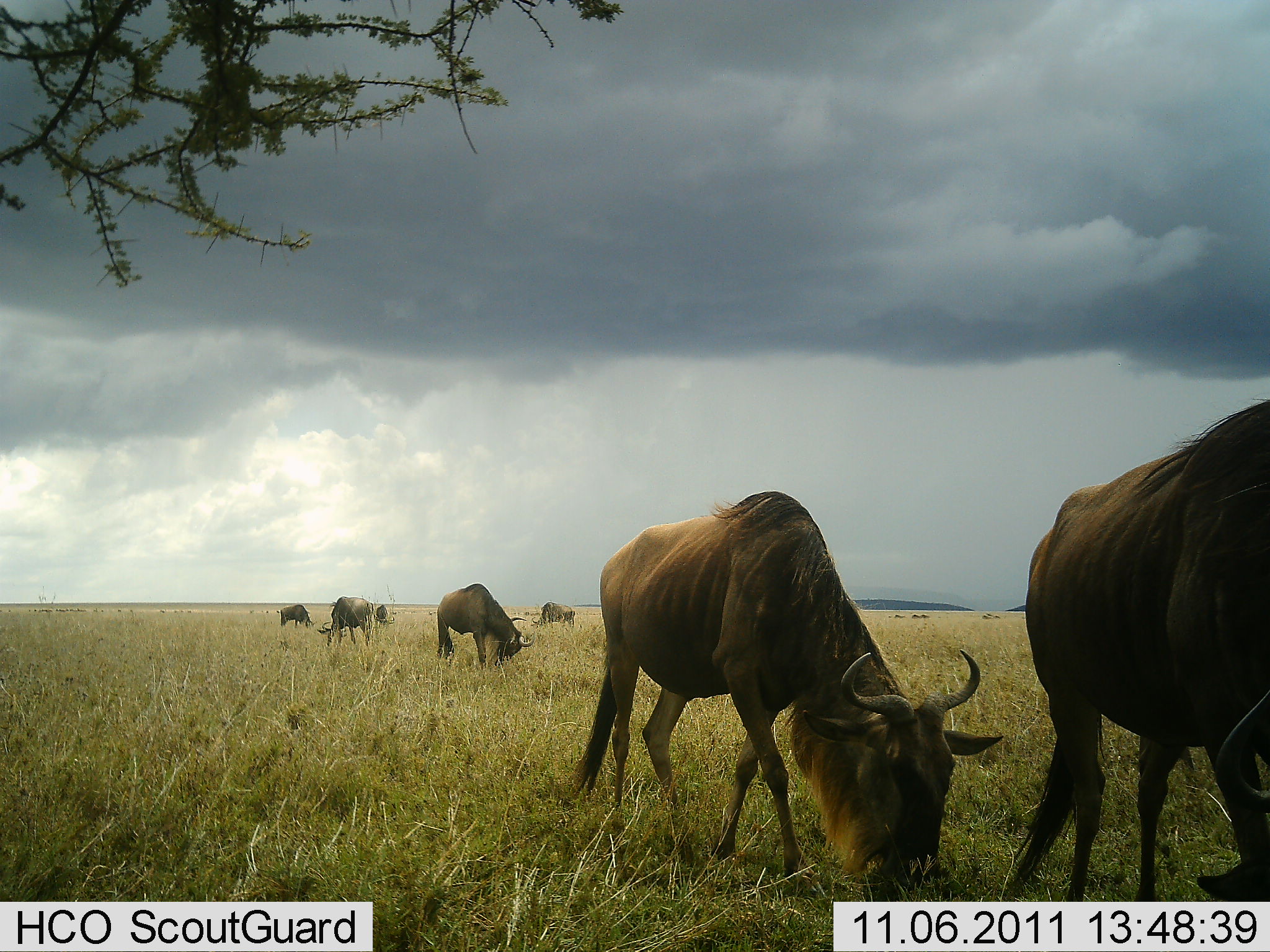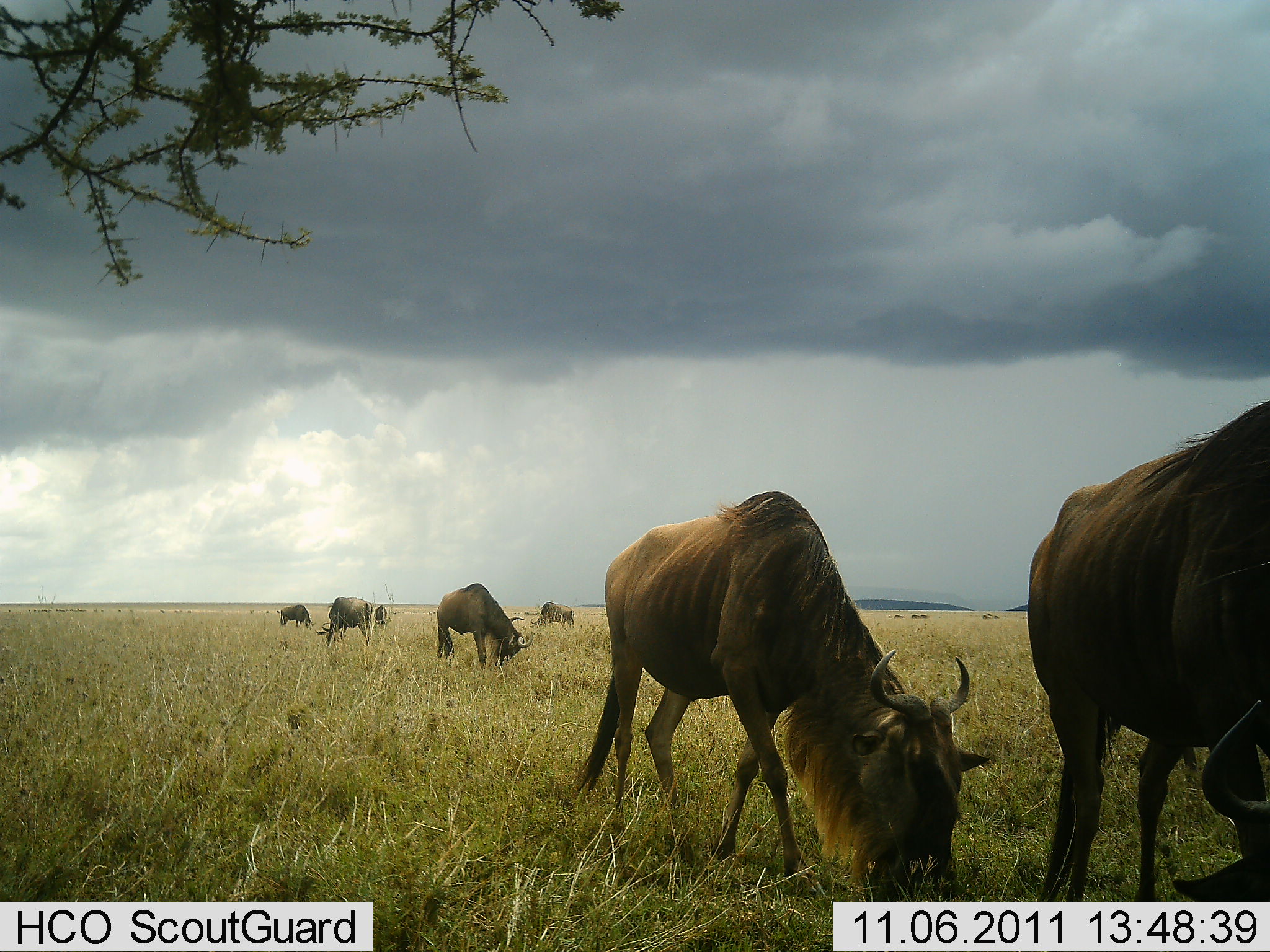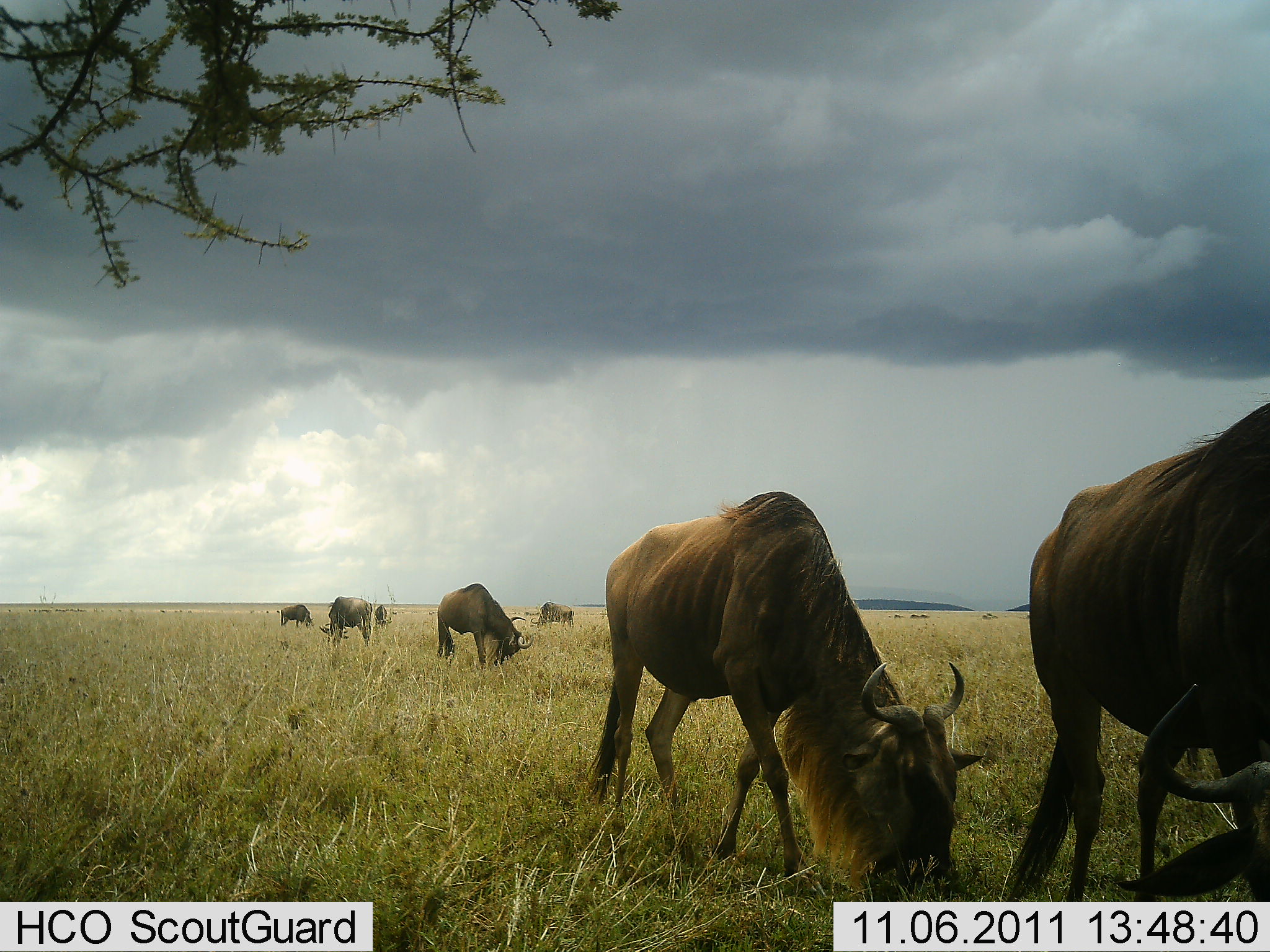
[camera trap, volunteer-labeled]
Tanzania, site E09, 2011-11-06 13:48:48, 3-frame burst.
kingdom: Animalia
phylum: Chordata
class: Mammalia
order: Artiodactyla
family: Bovidae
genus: Connochaetes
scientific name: Connochaetes taurinus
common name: blue wildebeest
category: wildebeest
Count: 7.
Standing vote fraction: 9%.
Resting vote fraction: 9%.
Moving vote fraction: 0%.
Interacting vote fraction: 0%.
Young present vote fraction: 0%.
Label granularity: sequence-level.